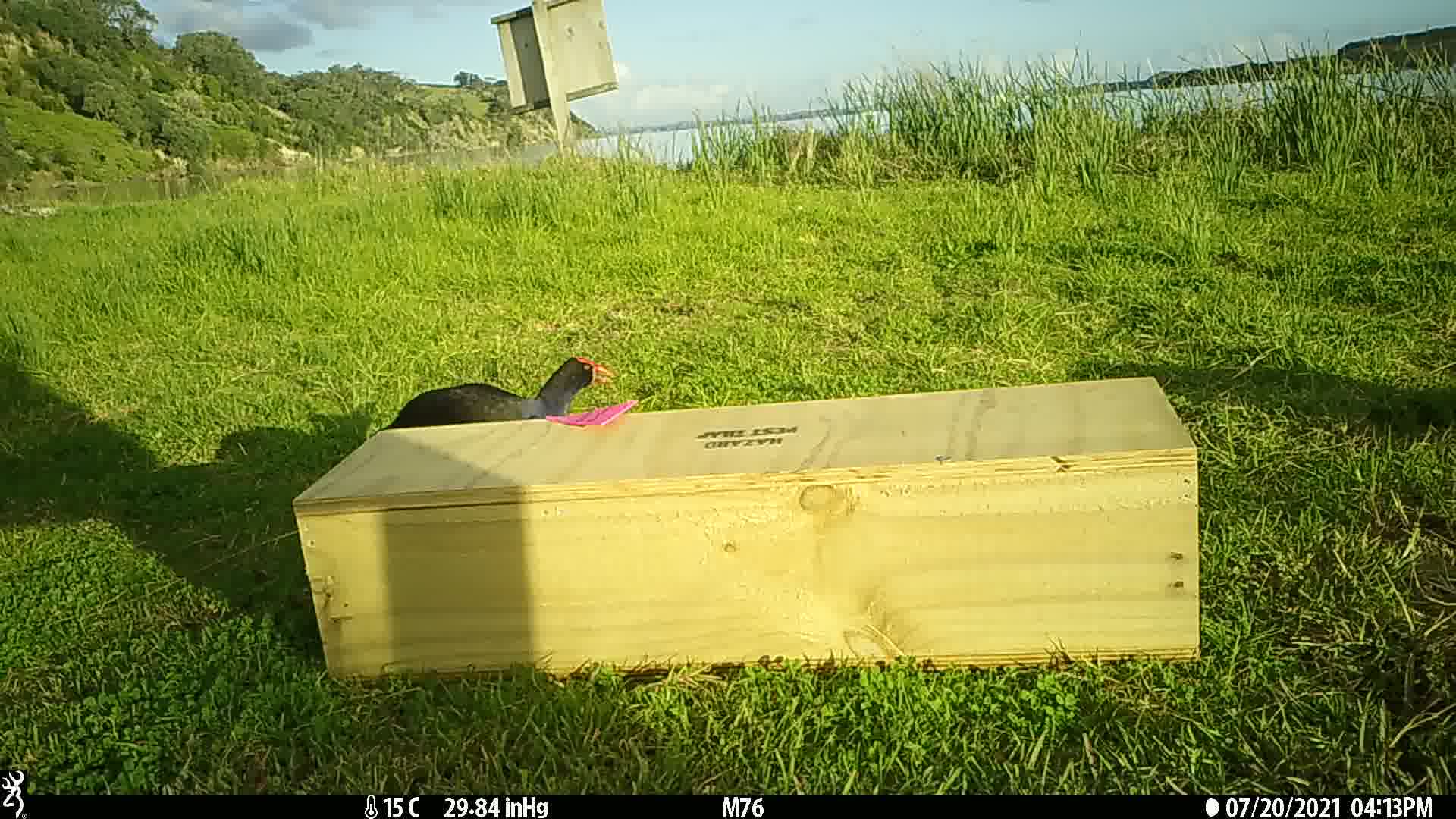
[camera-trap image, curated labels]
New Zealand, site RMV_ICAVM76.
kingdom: Animalia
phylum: Chordata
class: Aves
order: Gruiformes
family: Rallidae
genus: Porphyrio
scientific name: Porphyrio melanotus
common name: australasian swamphen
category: pukeko